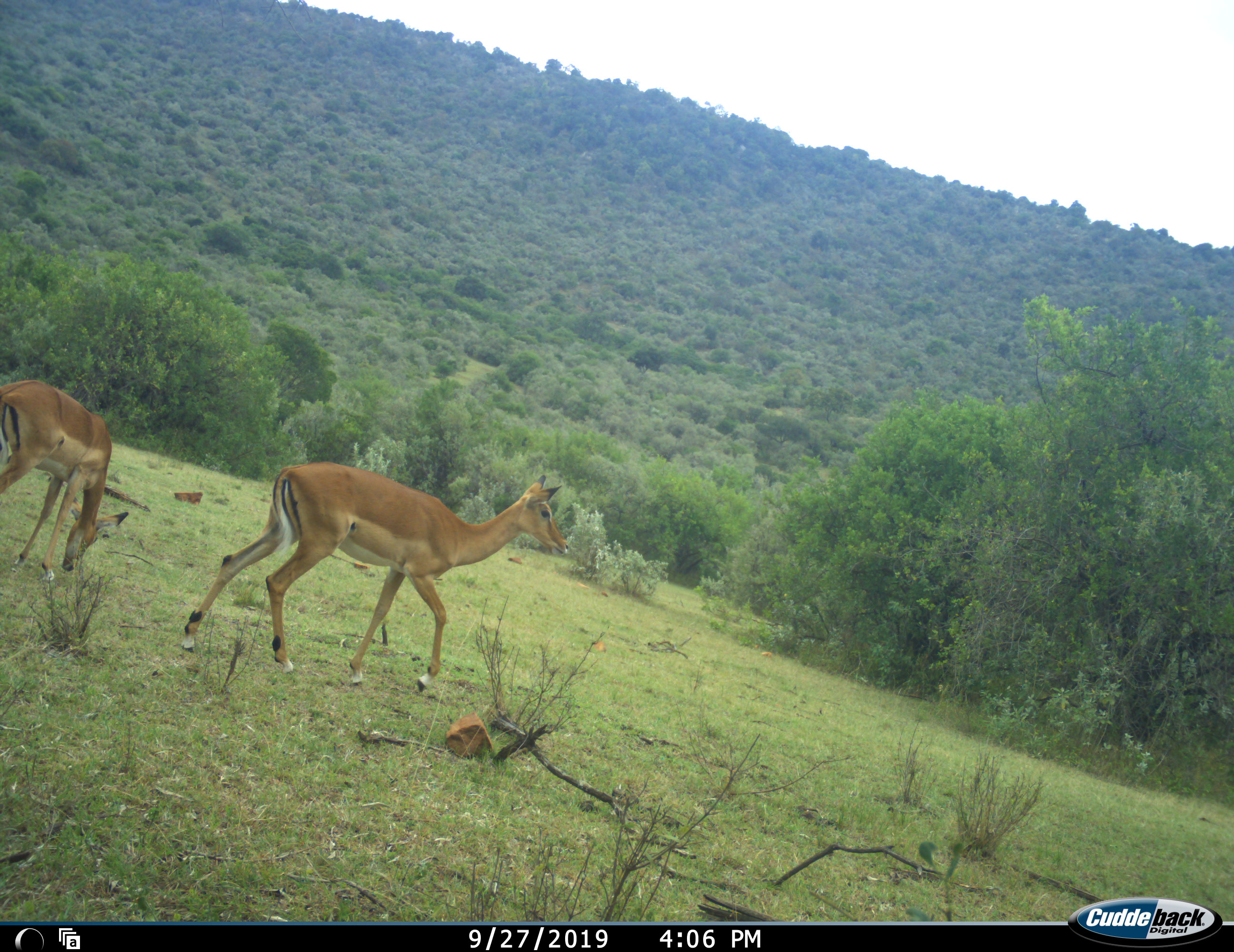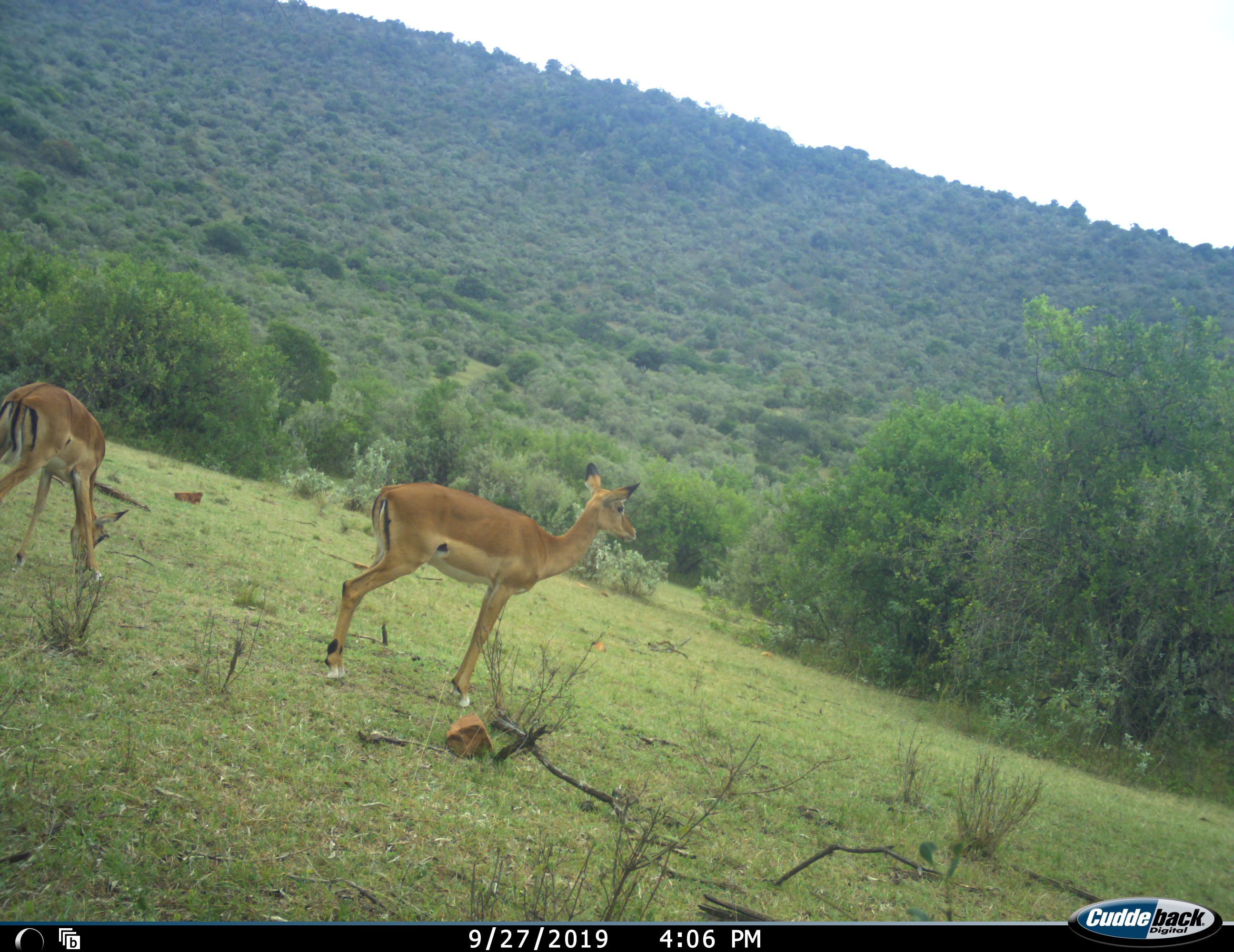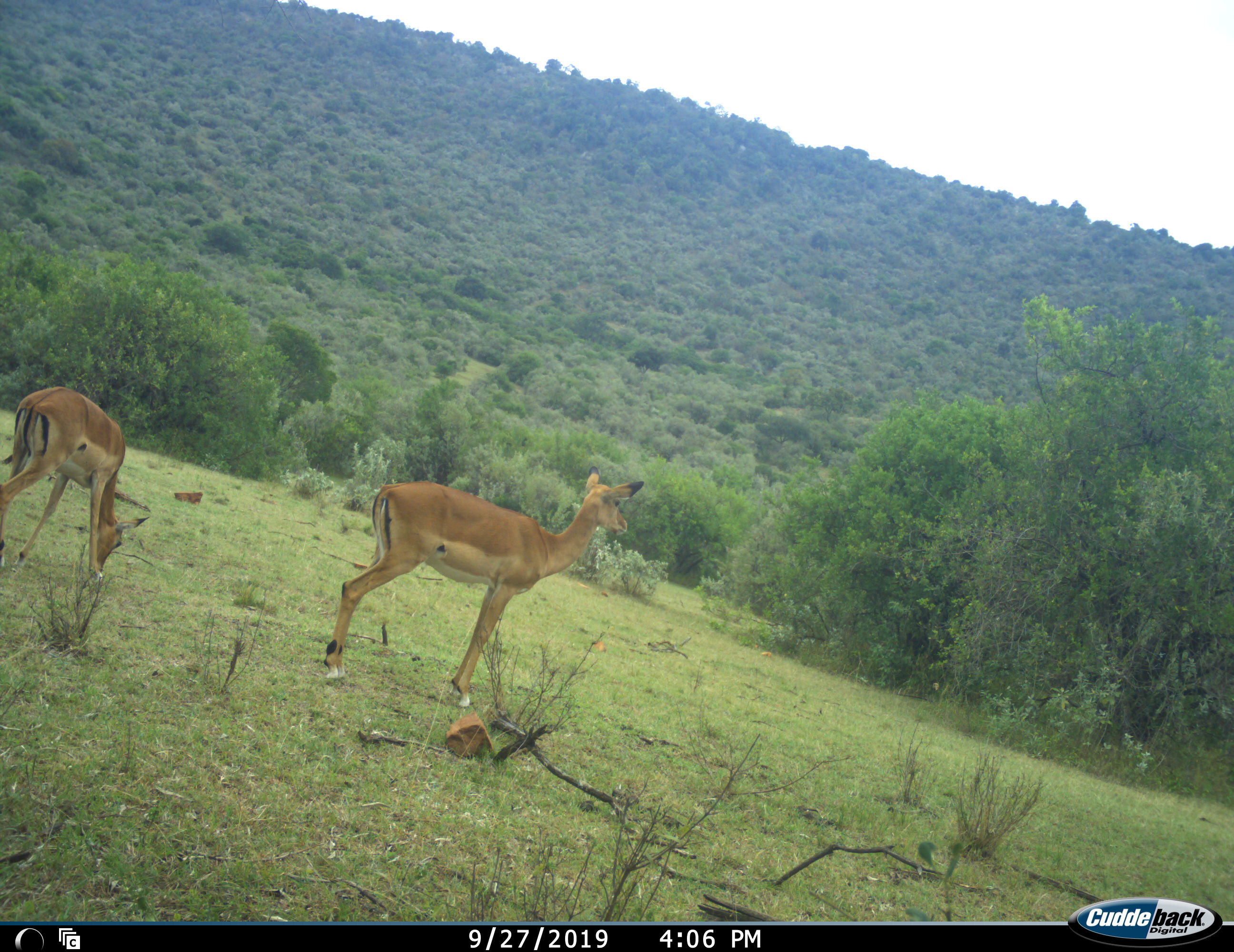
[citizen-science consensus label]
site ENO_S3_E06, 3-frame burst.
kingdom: Animalia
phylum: Chordata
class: Mammalia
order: Artiodactyla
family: Bovidae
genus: Aepyceros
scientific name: Aepyceros melampus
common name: impala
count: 2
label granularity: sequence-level